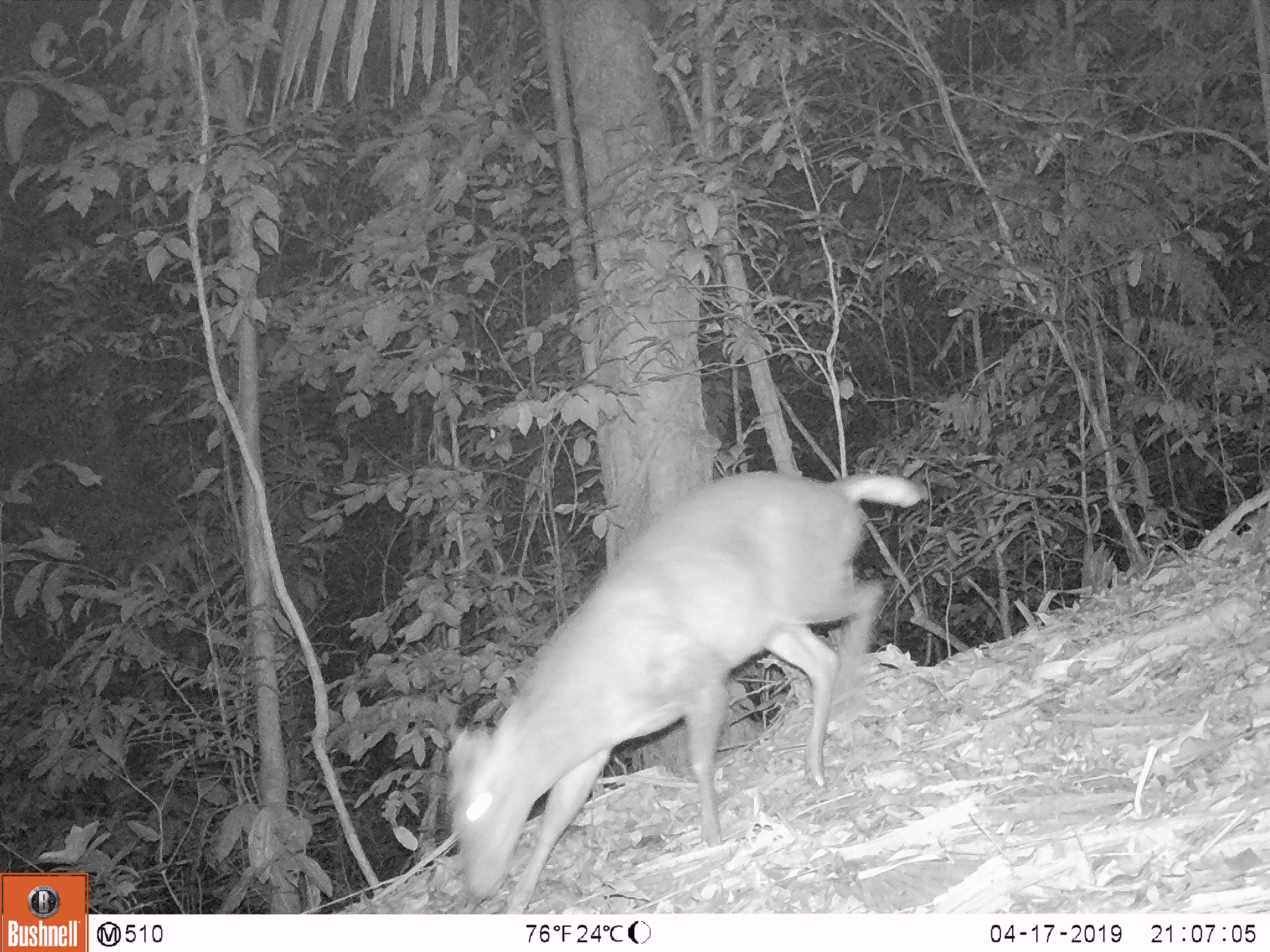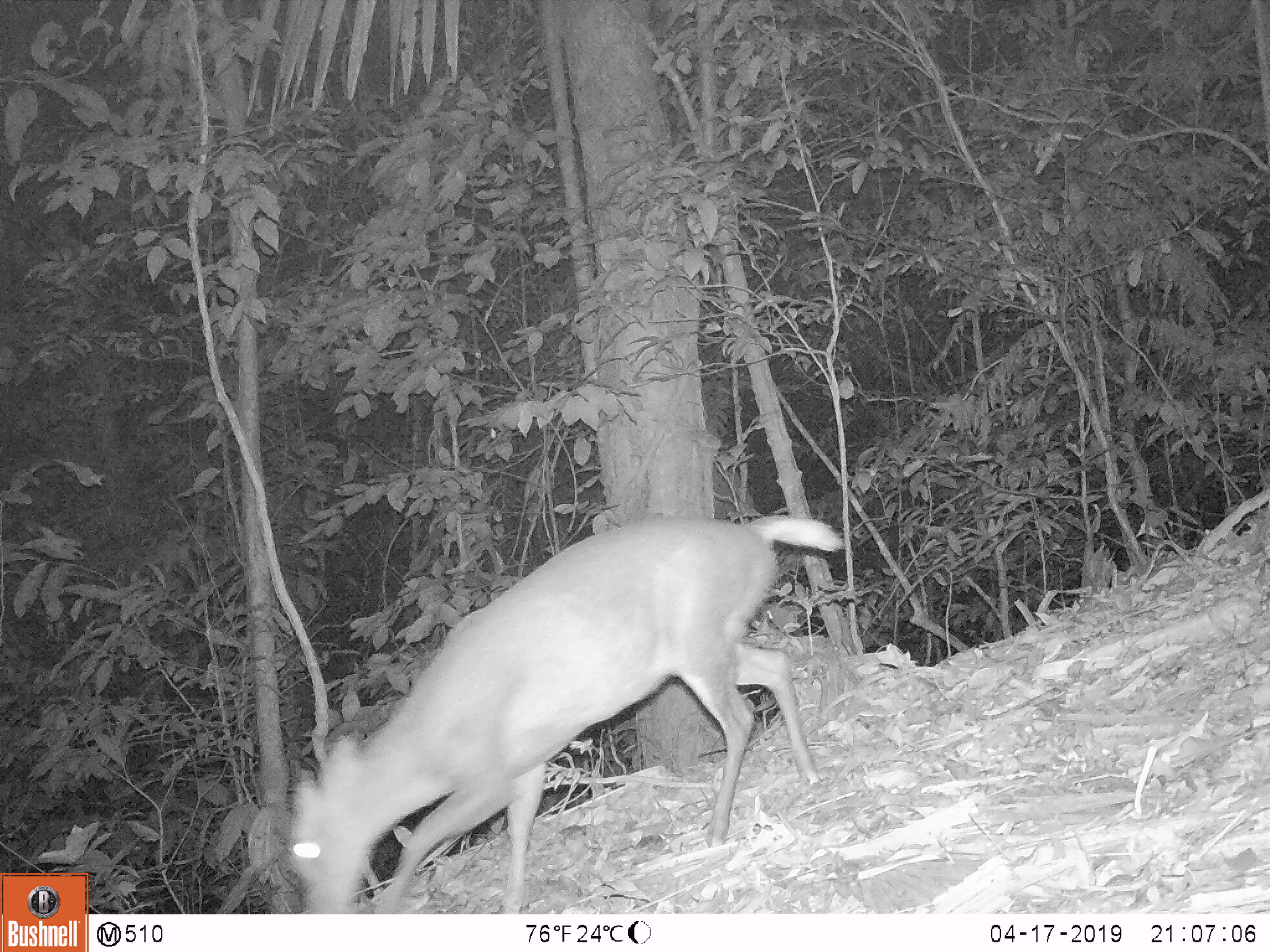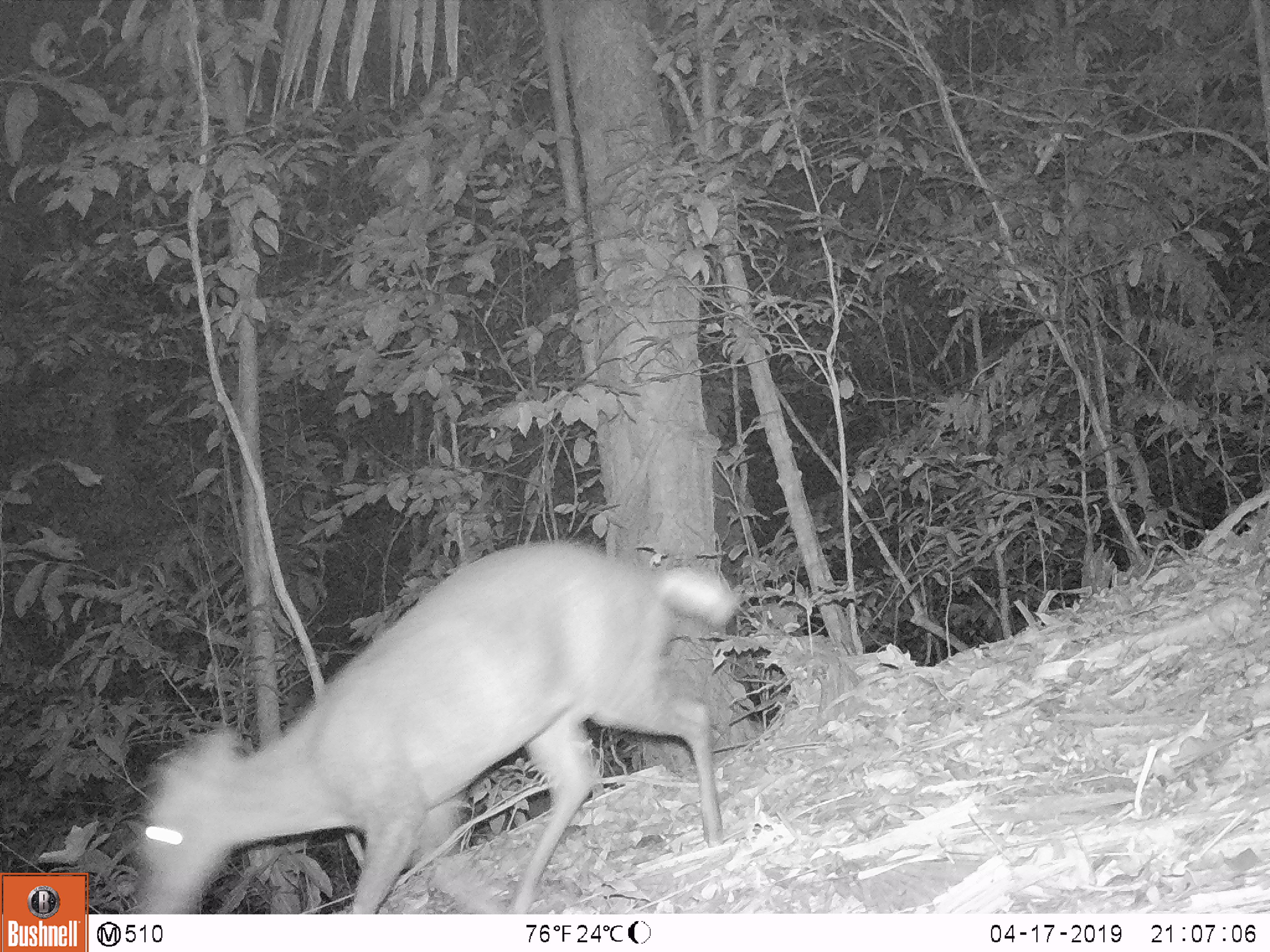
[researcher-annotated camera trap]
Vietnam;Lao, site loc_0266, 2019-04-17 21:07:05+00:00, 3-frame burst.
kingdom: Animalia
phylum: Chordata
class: Mammalia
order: Artiodactyla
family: Cervidae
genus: Muntiacus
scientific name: Muntiacus rooseveltorum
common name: roosevelt's muntjac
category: roosevelts muntjac group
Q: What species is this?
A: Roosevelts muntjac group (roosevelt's muntjac) (Muntiacus rooseveltorum).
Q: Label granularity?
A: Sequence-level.